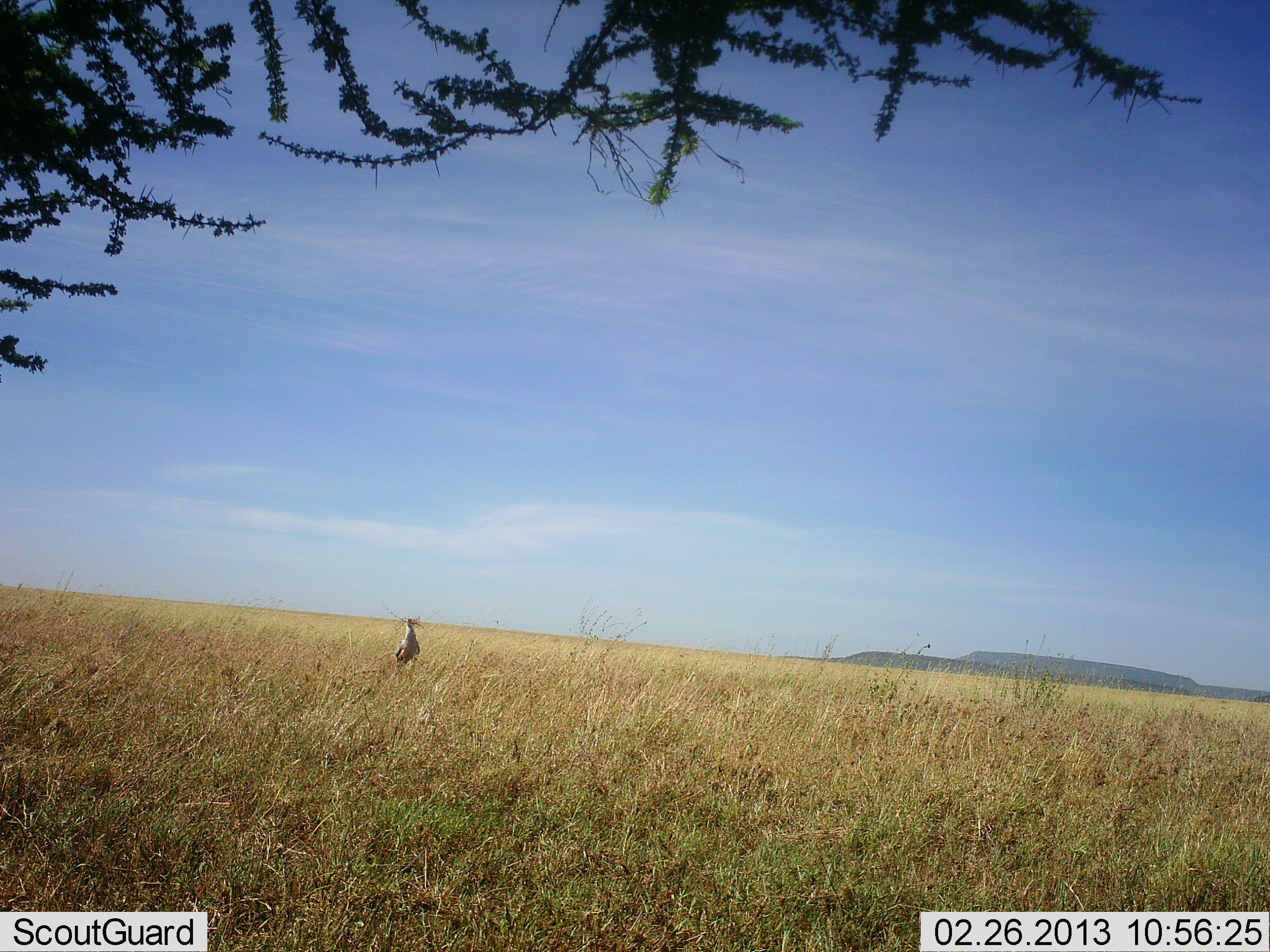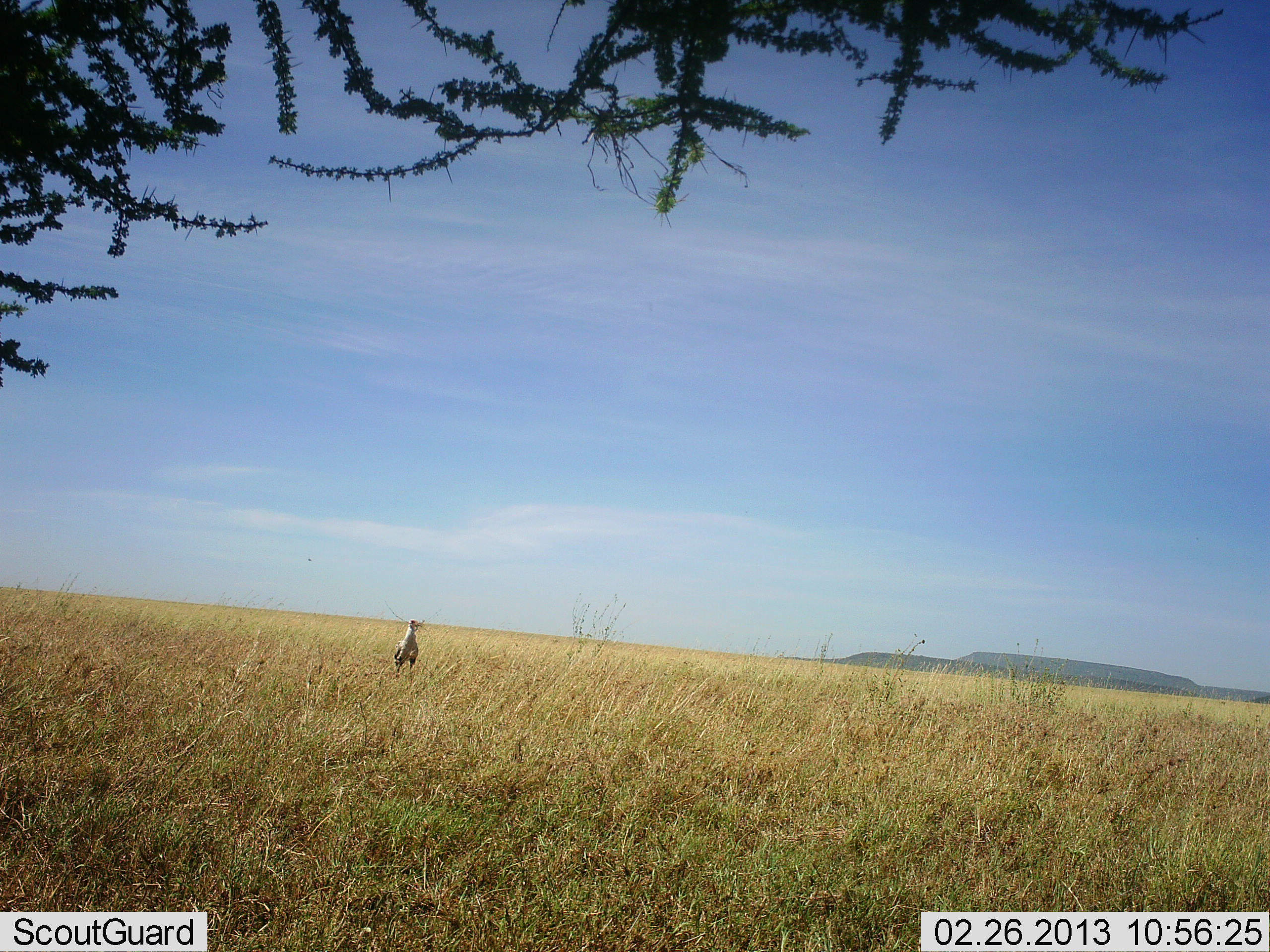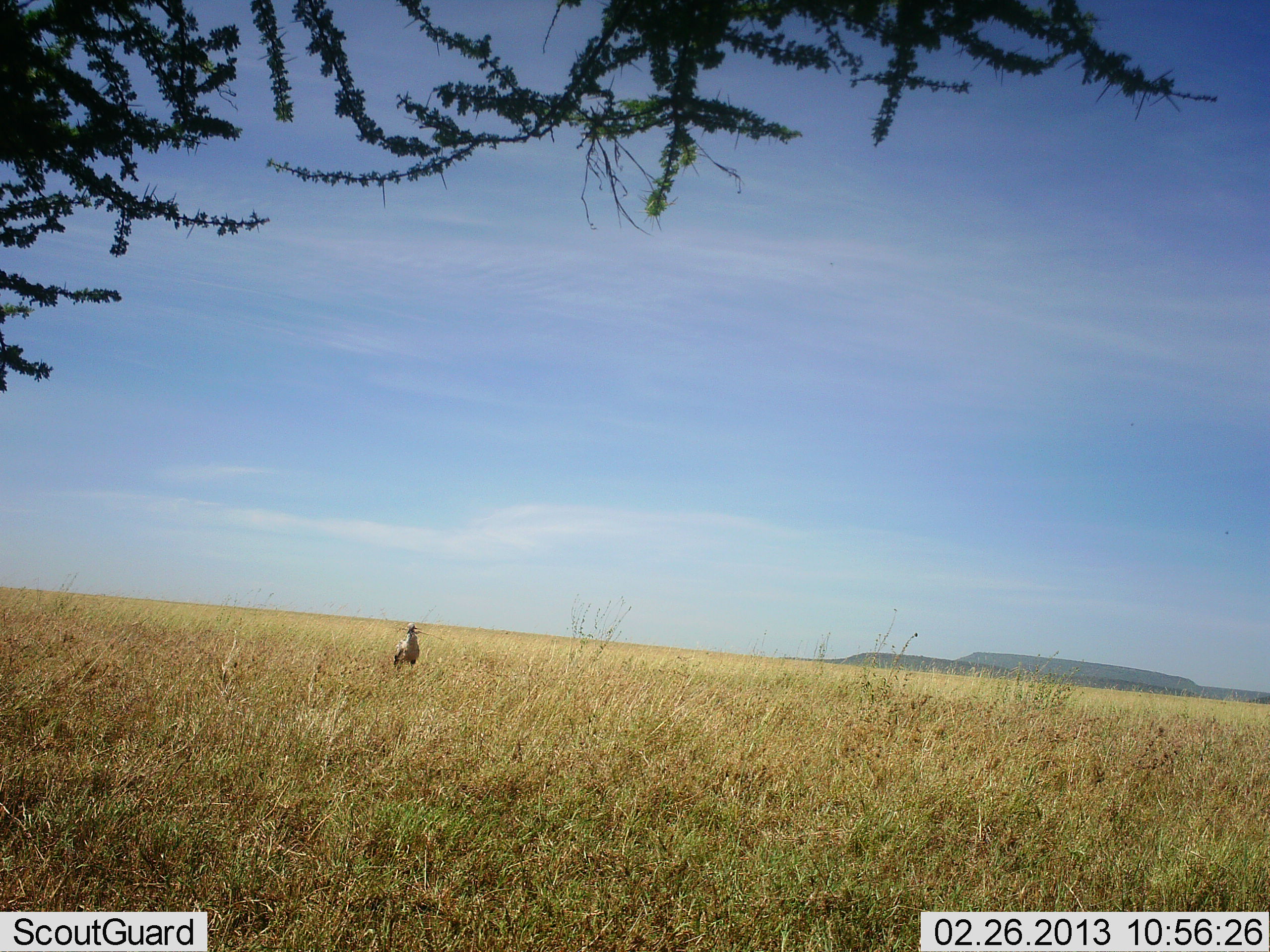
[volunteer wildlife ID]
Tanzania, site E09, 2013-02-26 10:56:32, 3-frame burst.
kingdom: Animalia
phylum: Chordata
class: Aves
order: Accipitriformes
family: Sagittariidae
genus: Sagittarius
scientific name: Sagittarius serpentarius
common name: secretary bird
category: secretarybird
Secretarybird (secretary bird) (Sagittarius serpentarius), count 1. Behavior (volunteer vote fractions): standing 100%, resting 0%, moving 4%, interacting 0%. Young present (vote fraction): 0%. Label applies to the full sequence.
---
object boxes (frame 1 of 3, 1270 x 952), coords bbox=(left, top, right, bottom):
animal: bbox=(396, 617, 421, 672)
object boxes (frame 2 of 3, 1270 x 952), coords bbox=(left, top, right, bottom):
animal: bbox=(394, 619, 422, 675)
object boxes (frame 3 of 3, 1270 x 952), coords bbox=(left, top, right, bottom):
animal: bbox=(394, 623, 422, 671)